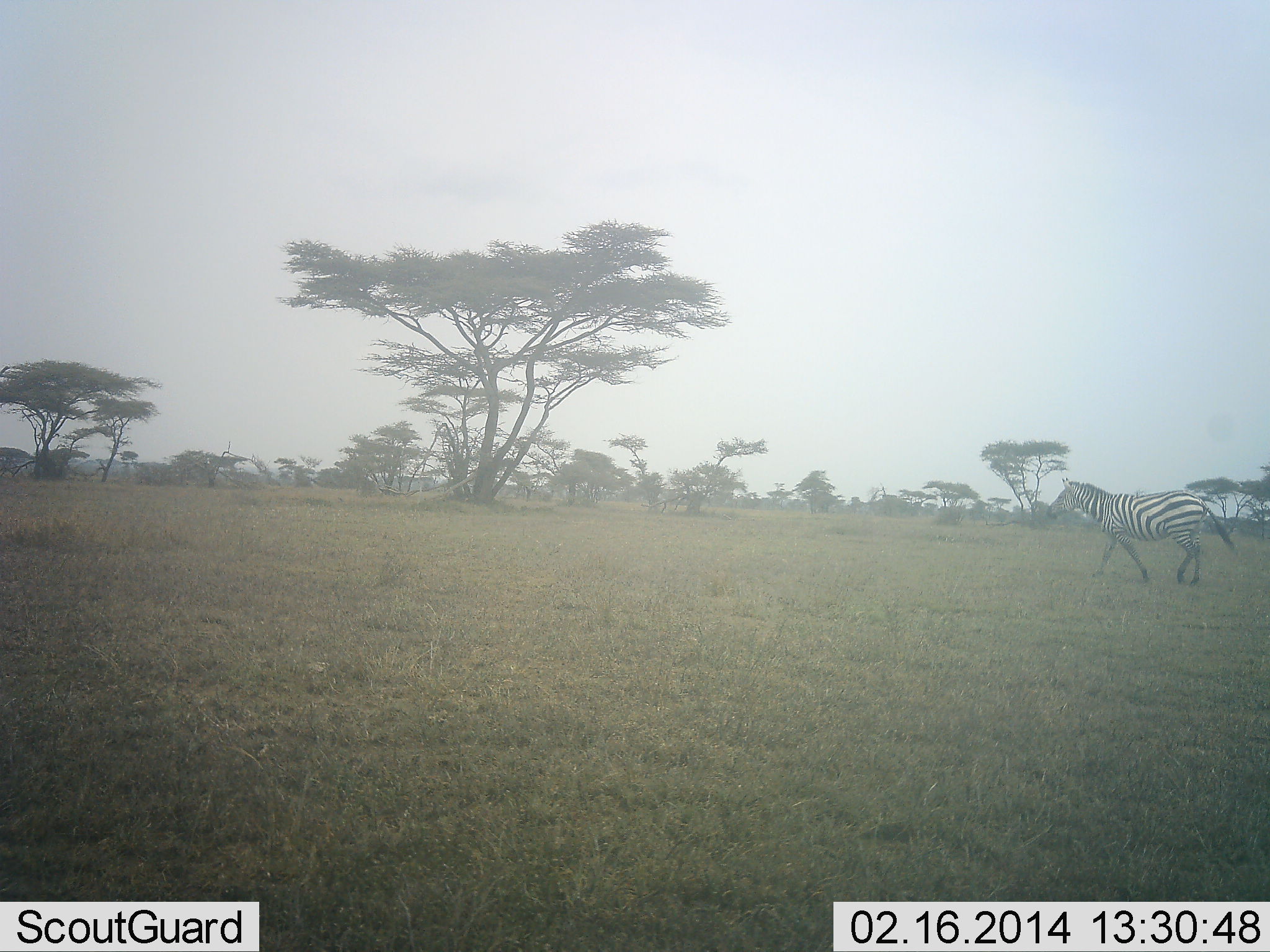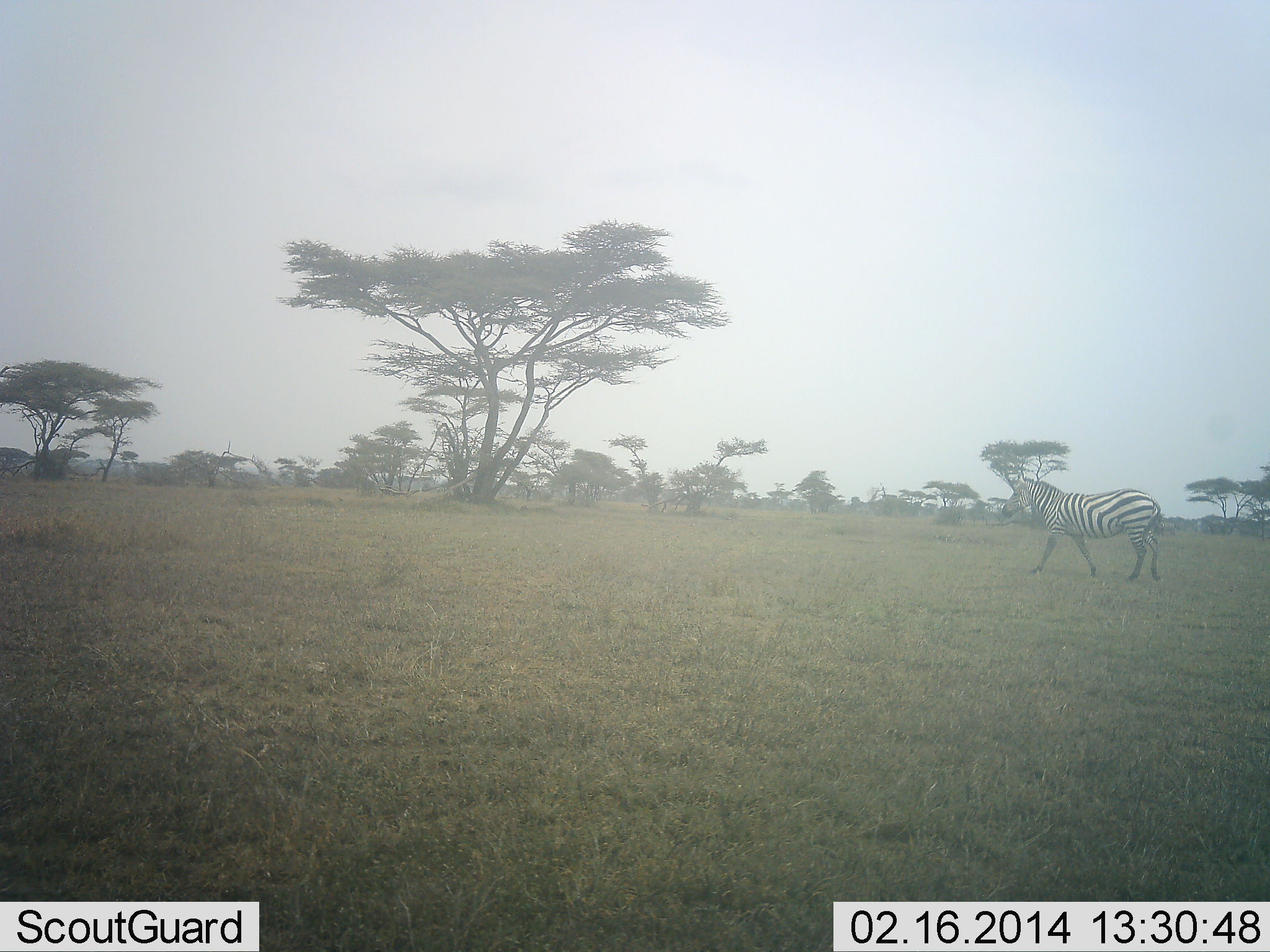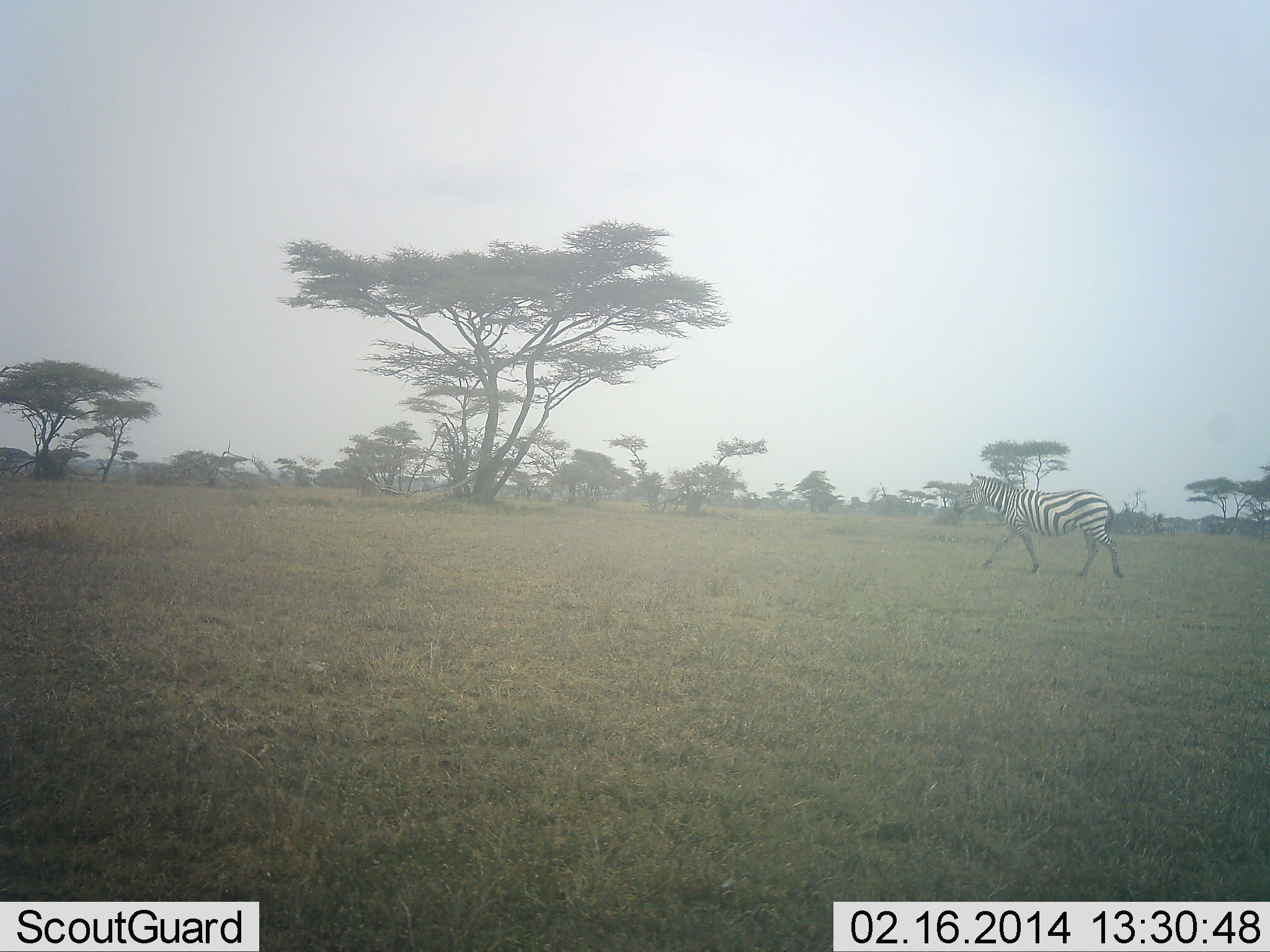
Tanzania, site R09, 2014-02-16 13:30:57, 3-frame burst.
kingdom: Animalia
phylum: Chordata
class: Mammalia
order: Perissodactyla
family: Equidae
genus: Equus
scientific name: Equus quagga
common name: plains zebra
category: zebra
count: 1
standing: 10%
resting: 0%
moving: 90%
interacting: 0%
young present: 0%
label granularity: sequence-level